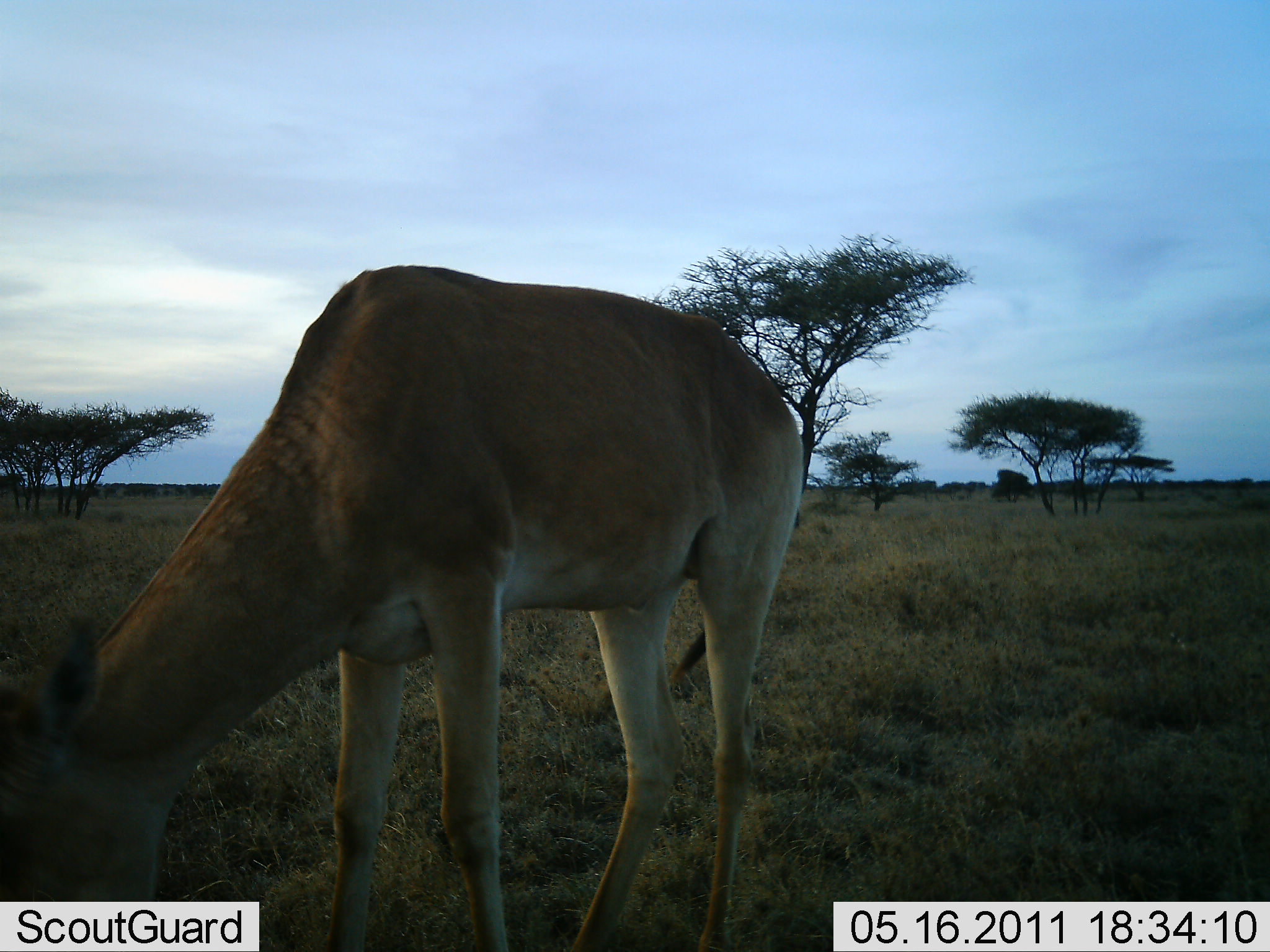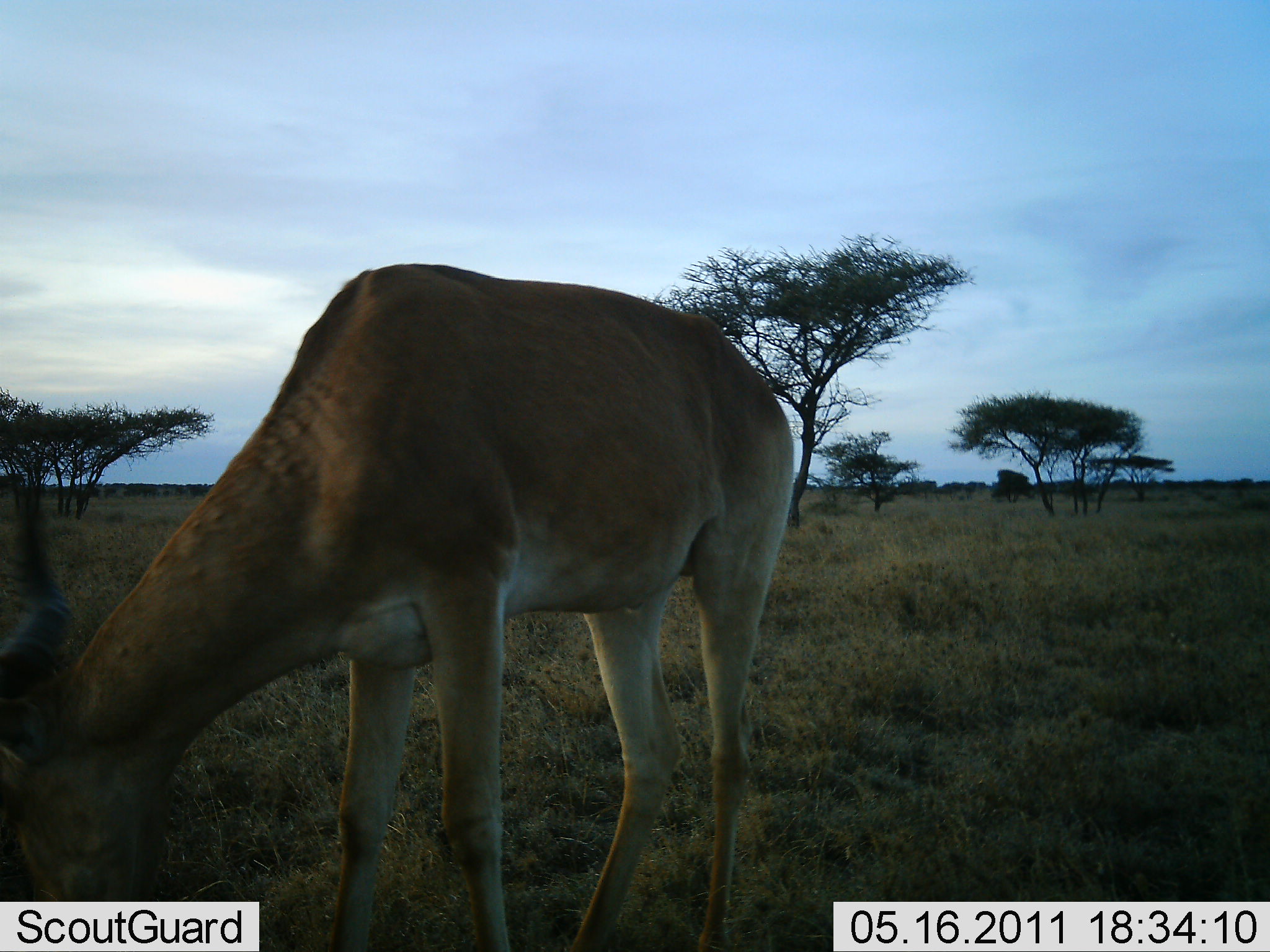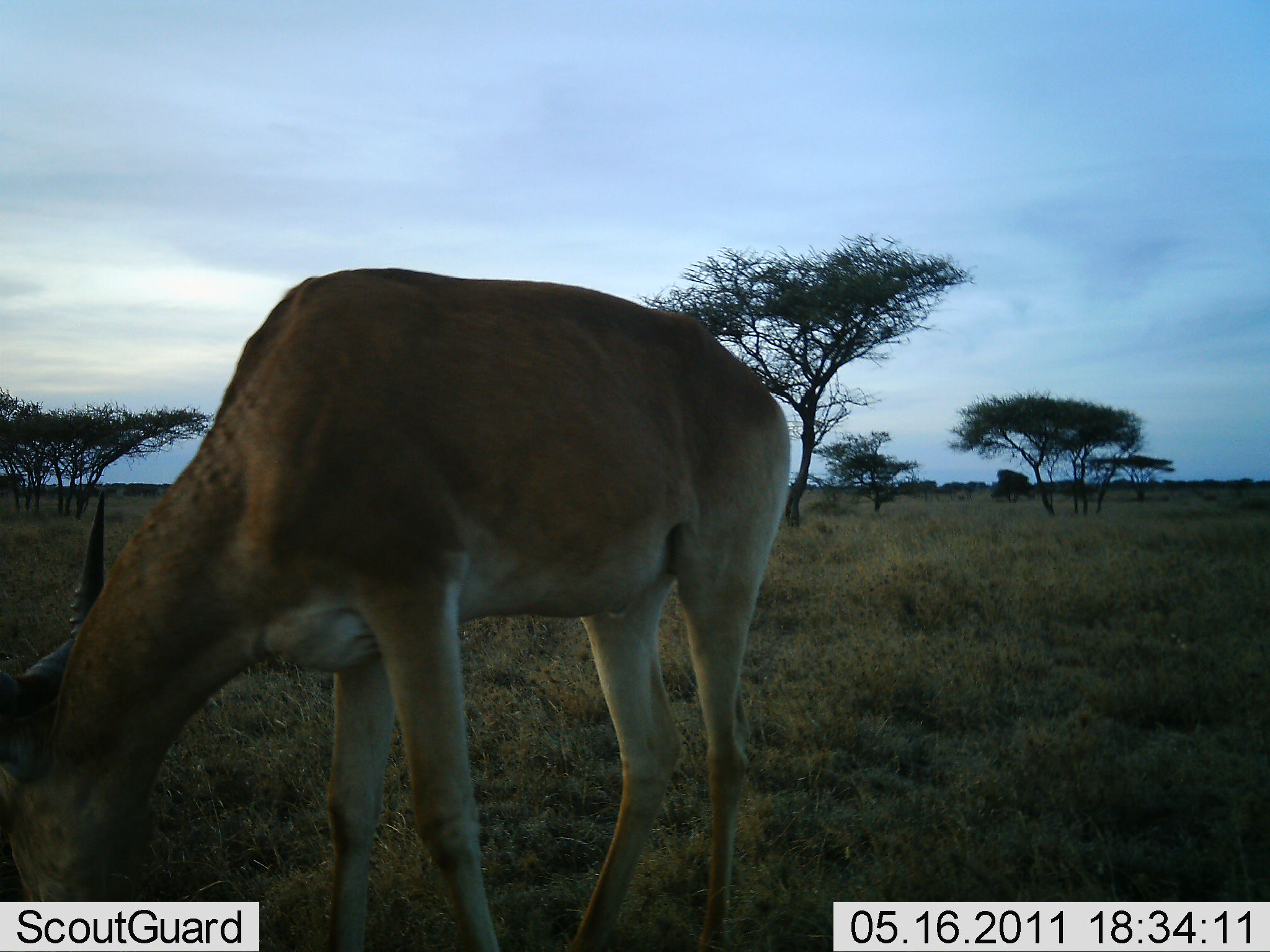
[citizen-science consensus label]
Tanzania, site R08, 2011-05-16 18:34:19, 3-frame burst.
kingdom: Animalia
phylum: Chordata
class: Mammalia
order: Artiodactyla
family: Bovidae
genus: Alcelaphus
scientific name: Alcelaphus buselaphus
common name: hartebeest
Hartebeest (Alcelaphus buselaphus), count 1. Behavior (volunteer vote fractions): standing 9%, resting 0%, moving 9%, interacting 0%. Young present (vote fraction): 0%. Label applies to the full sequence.